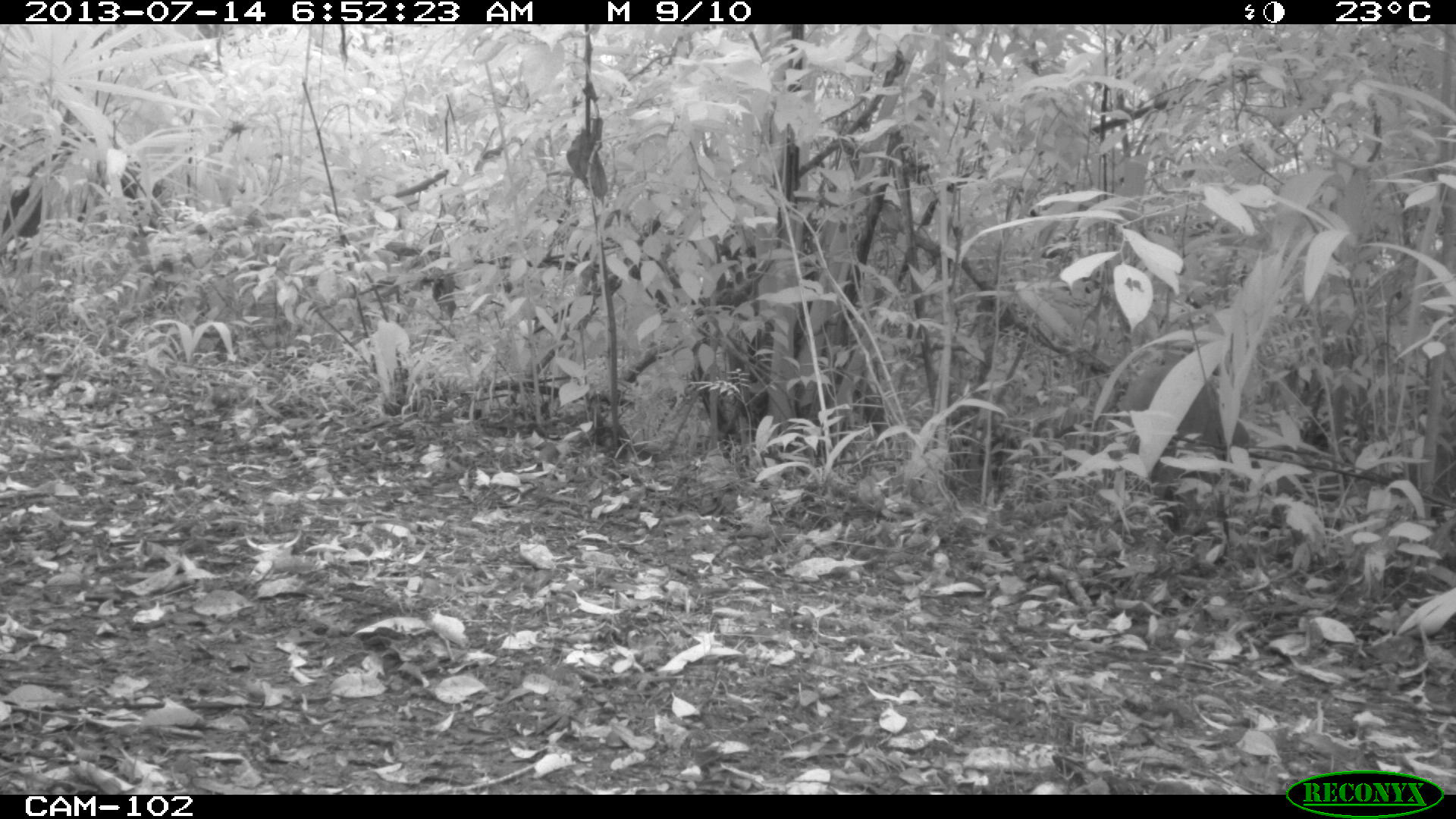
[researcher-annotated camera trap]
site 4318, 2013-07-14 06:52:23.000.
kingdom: Animalia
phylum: Chordata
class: Mammalia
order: Artiodactyla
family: Cervidae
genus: Mazama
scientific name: Mazama temama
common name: central american red brocket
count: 1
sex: male